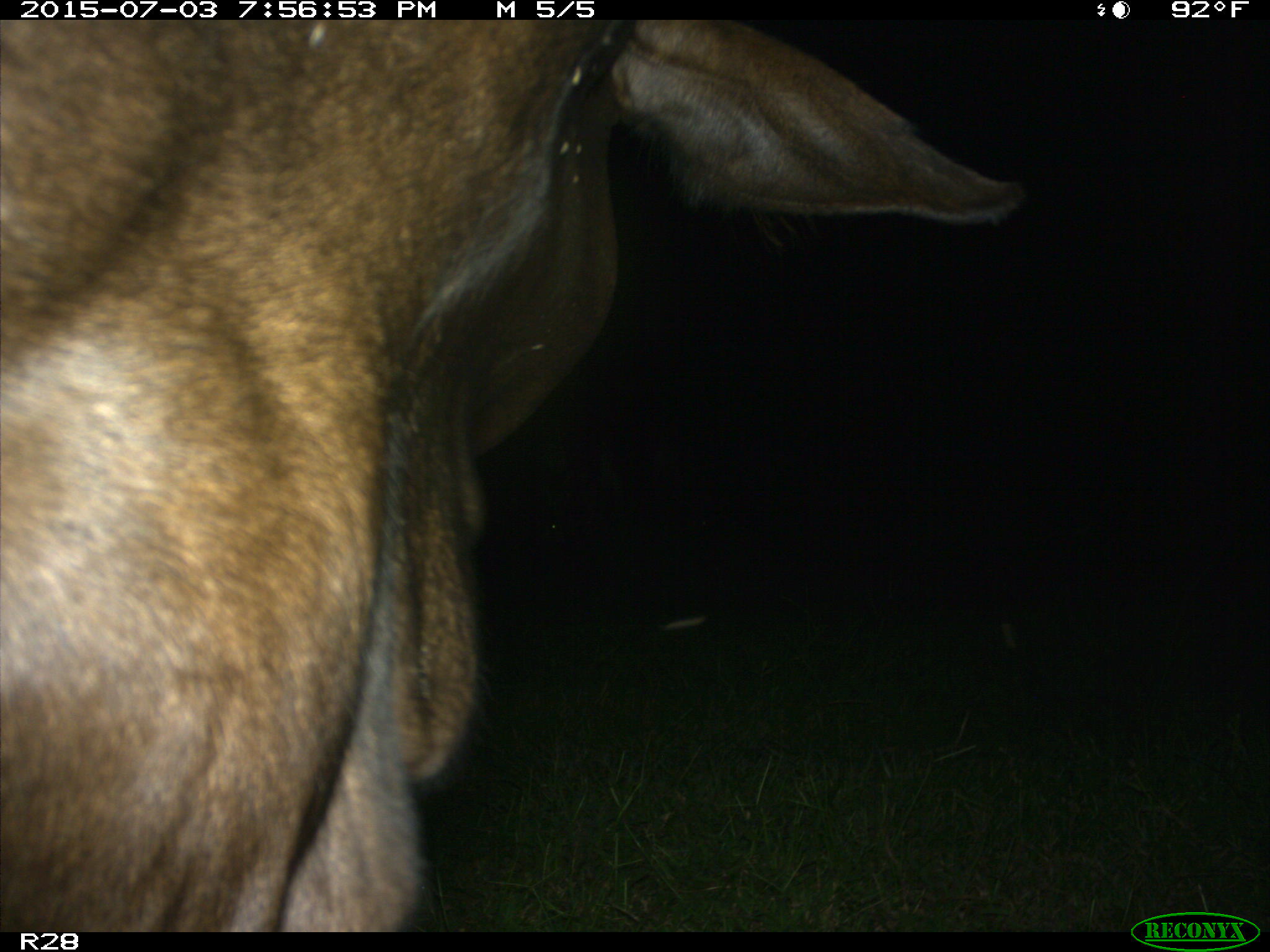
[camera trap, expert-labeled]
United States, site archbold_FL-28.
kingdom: Animalia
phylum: Chordata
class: Mammalia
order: Artiodactyla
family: Bovidae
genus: Bos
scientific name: Bos taurus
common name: domestic cow